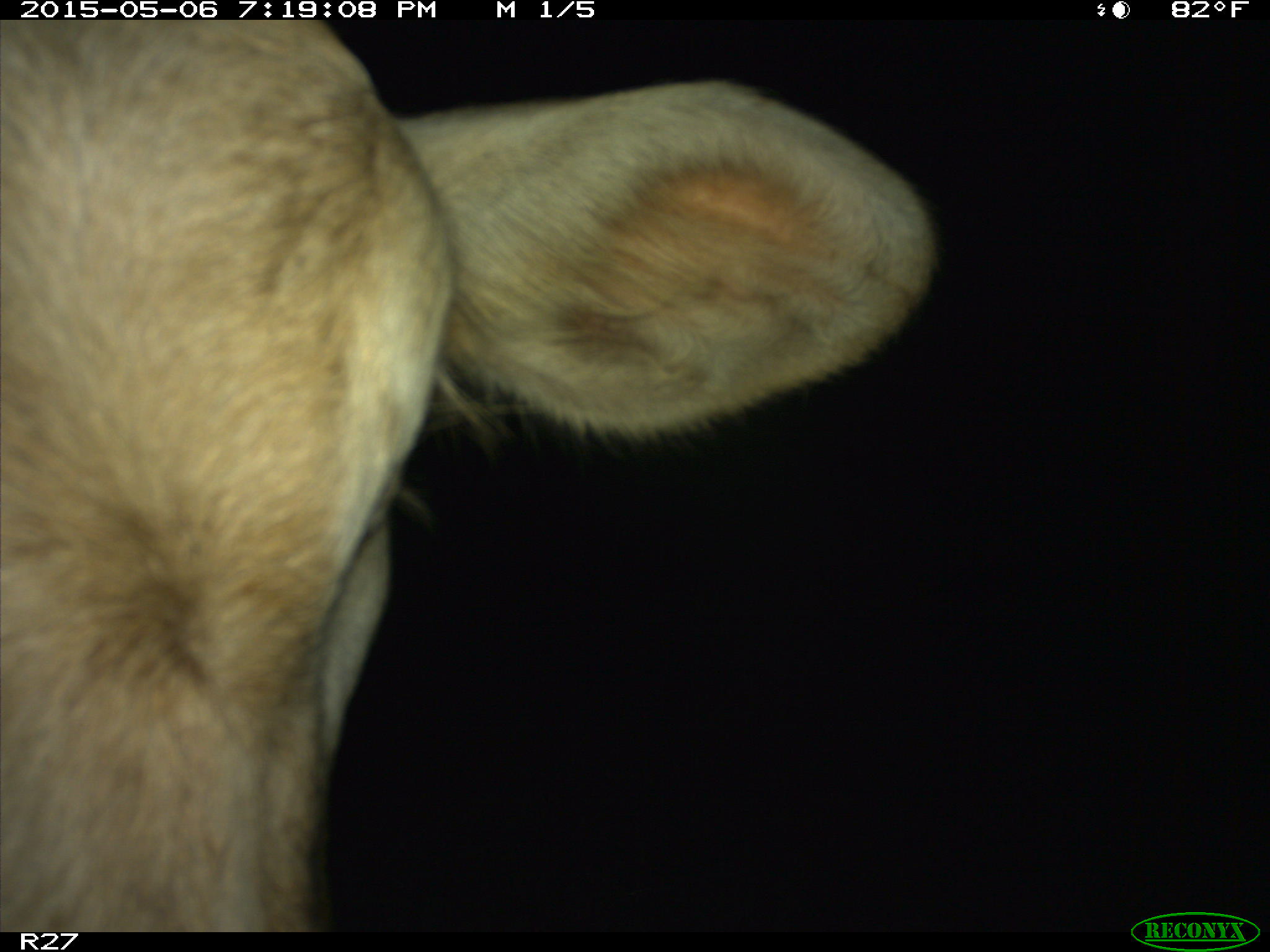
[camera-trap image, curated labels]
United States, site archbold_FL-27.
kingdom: Animalia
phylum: Chordata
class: Mammalia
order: Artiodactyla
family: Bovidae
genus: Bos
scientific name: Bos taurus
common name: domestic cow